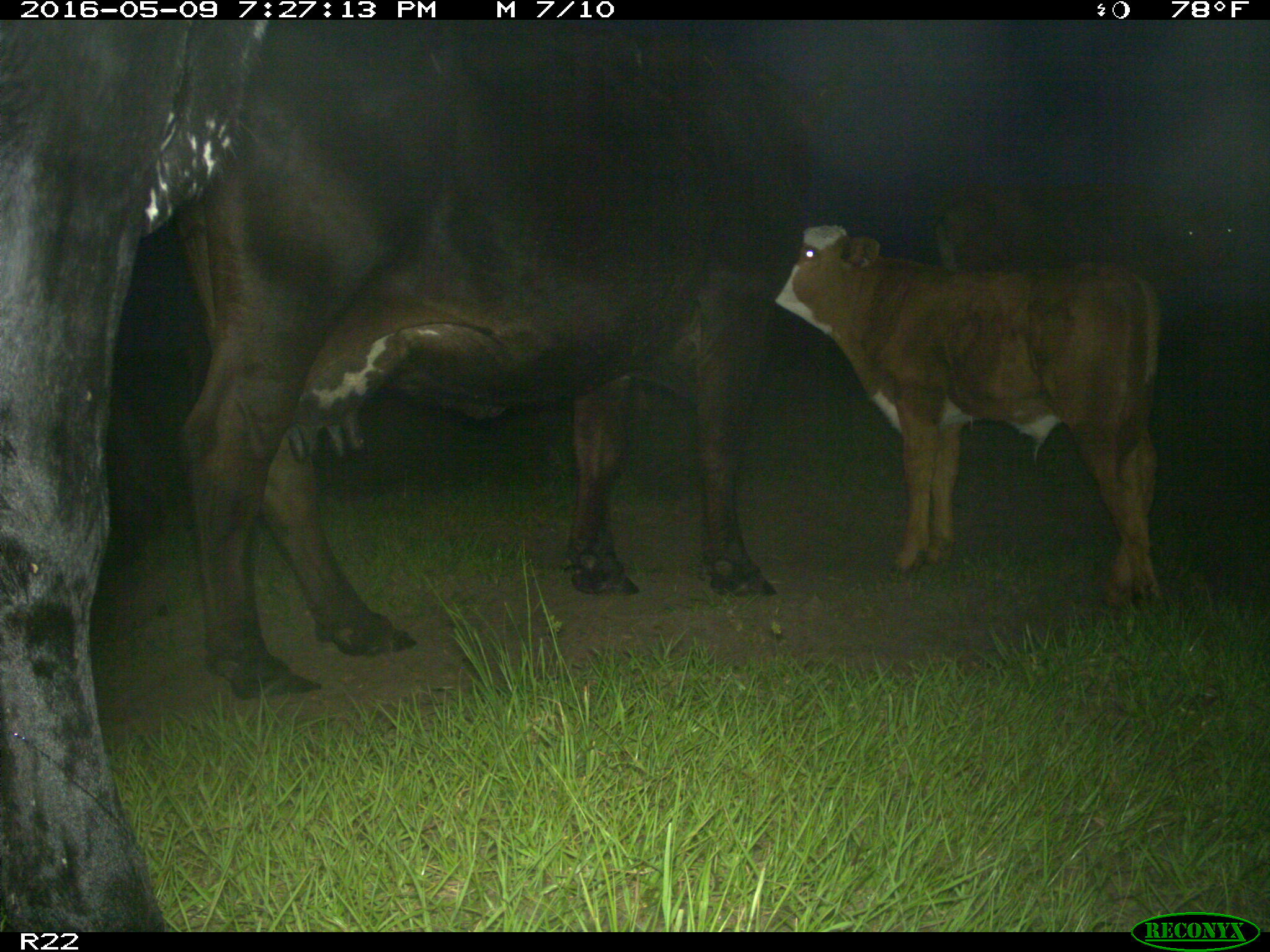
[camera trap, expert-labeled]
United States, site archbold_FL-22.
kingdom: Animalia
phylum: Chordata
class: Mammalia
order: Artiodactyla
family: Bovidae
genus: Bos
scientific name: Bos taurus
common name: domestic cow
Bos taurus (domestic cow).